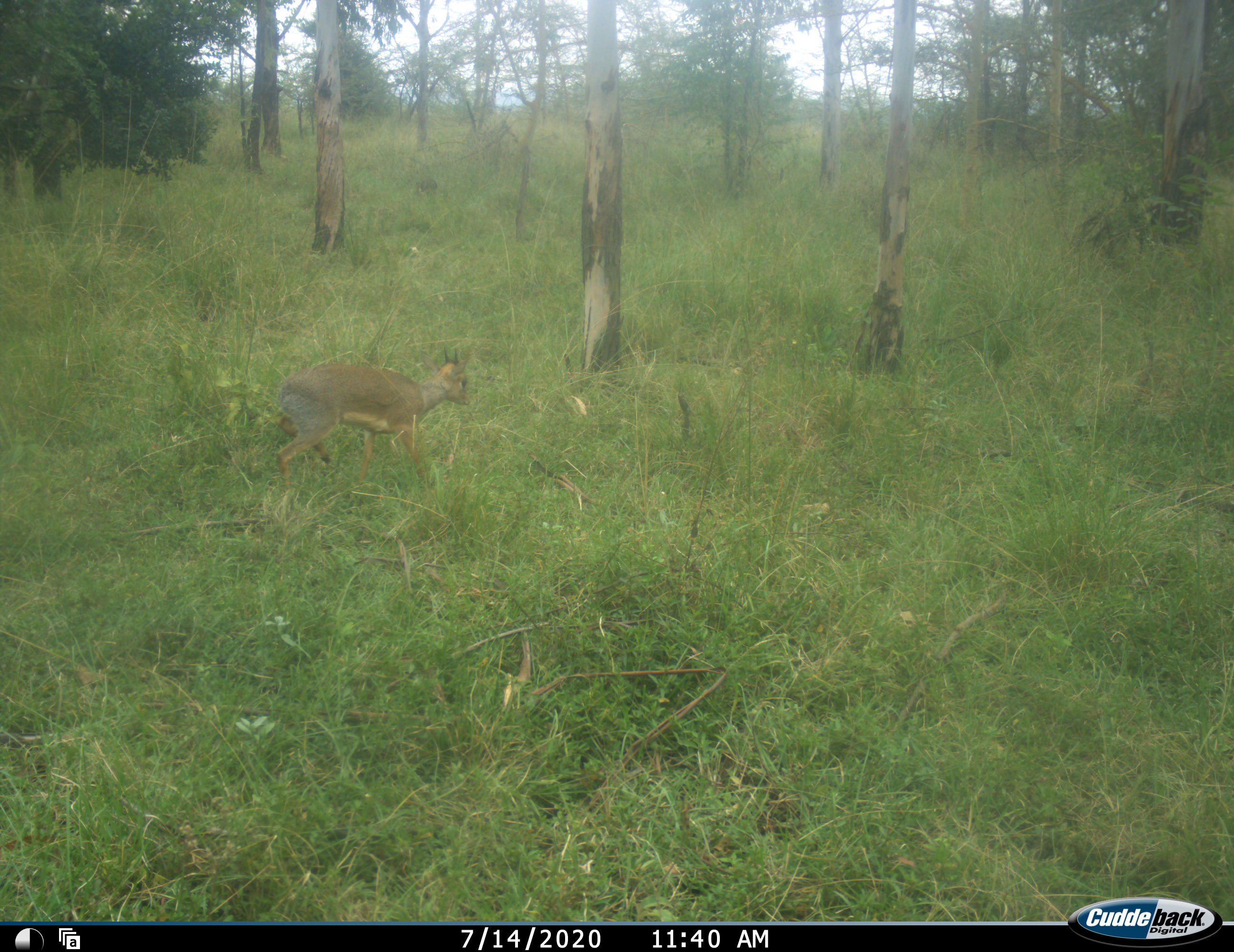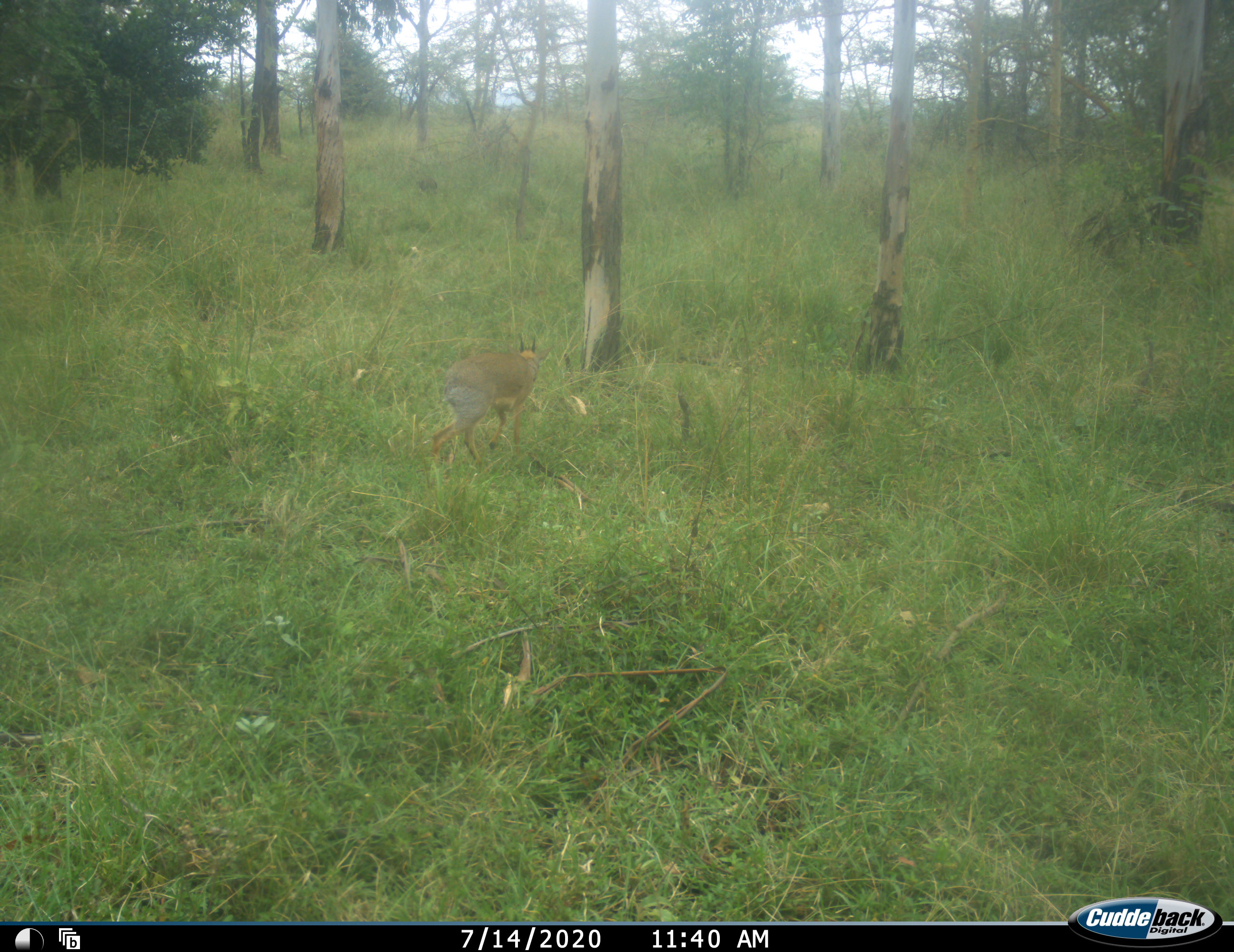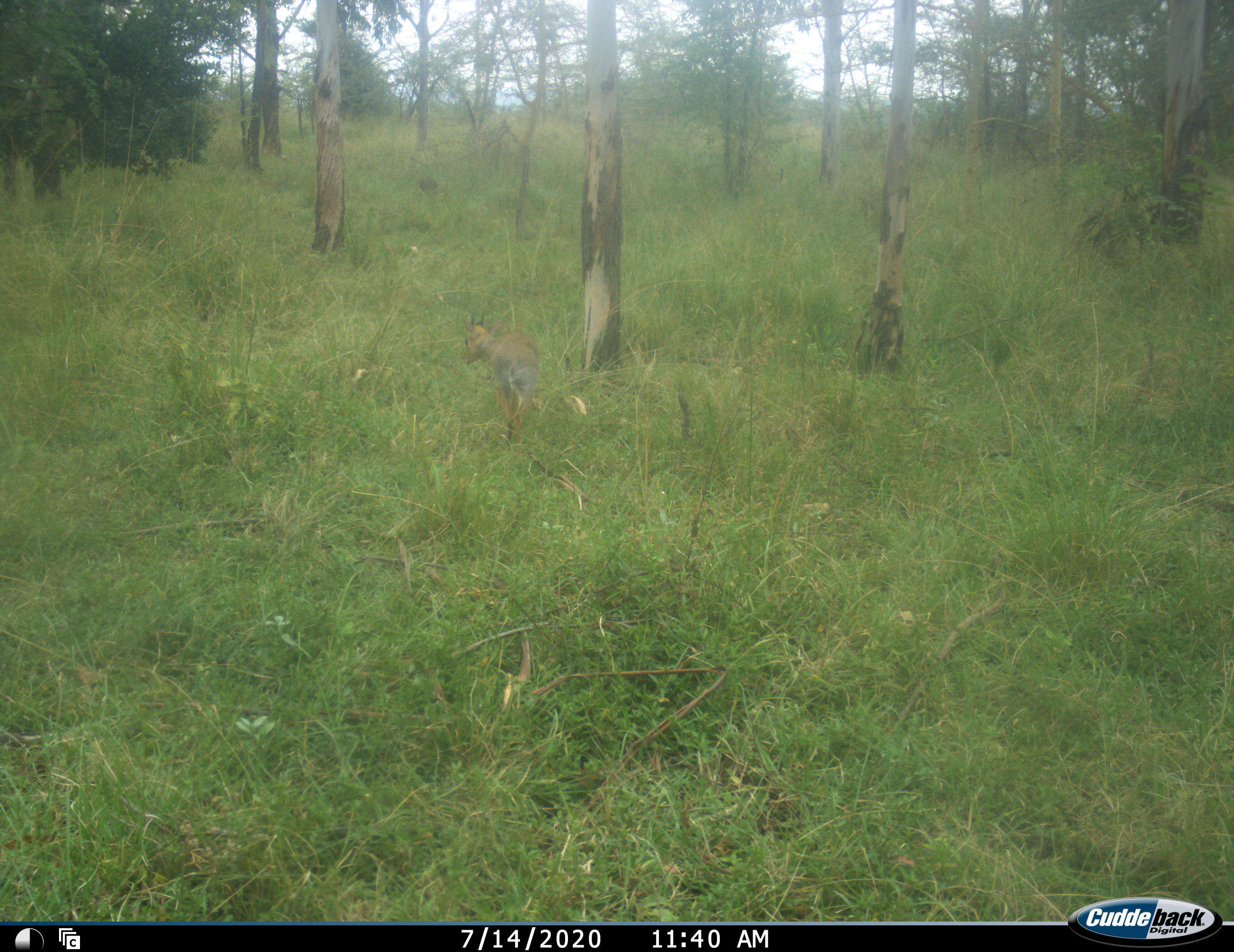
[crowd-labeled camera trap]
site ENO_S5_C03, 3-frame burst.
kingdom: Animalia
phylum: Chordata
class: Mammalia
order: Artiodactyla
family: Bovidae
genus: Madoqua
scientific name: Madoqua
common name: dik-dik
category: dikdik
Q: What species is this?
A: Dikdik (dik-dik) (Madoqua).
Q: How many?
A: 1.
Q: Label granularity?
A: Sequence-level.